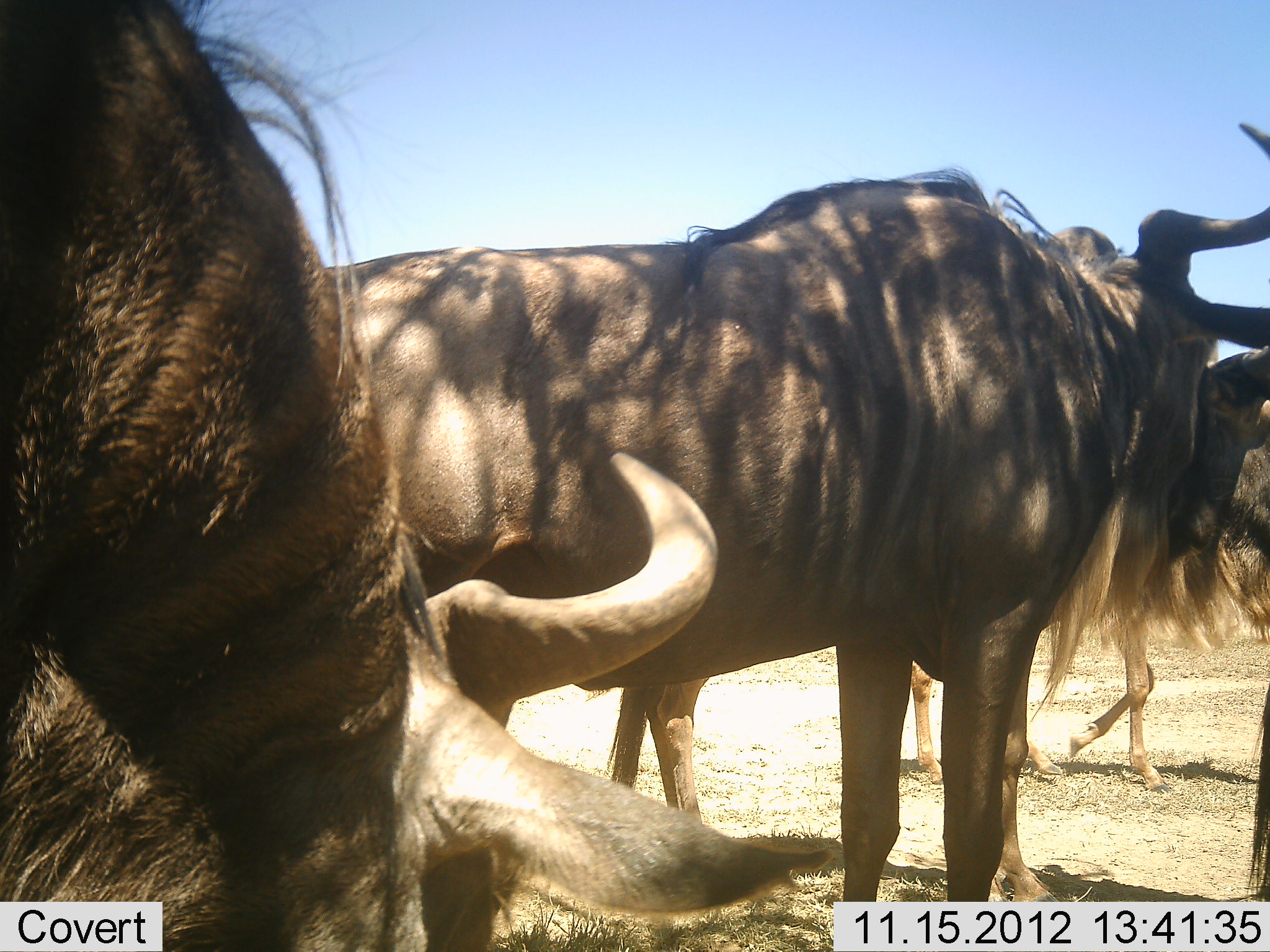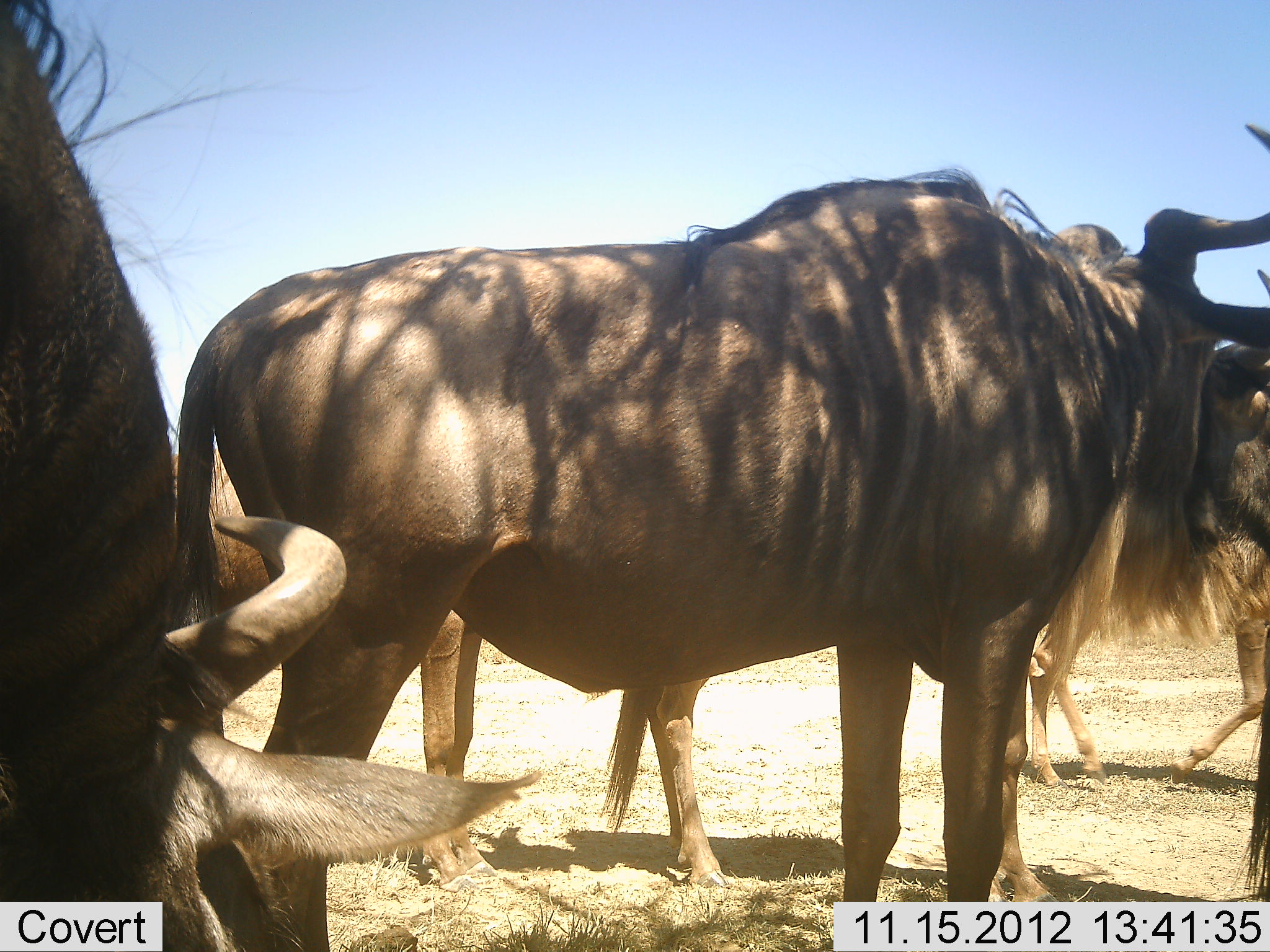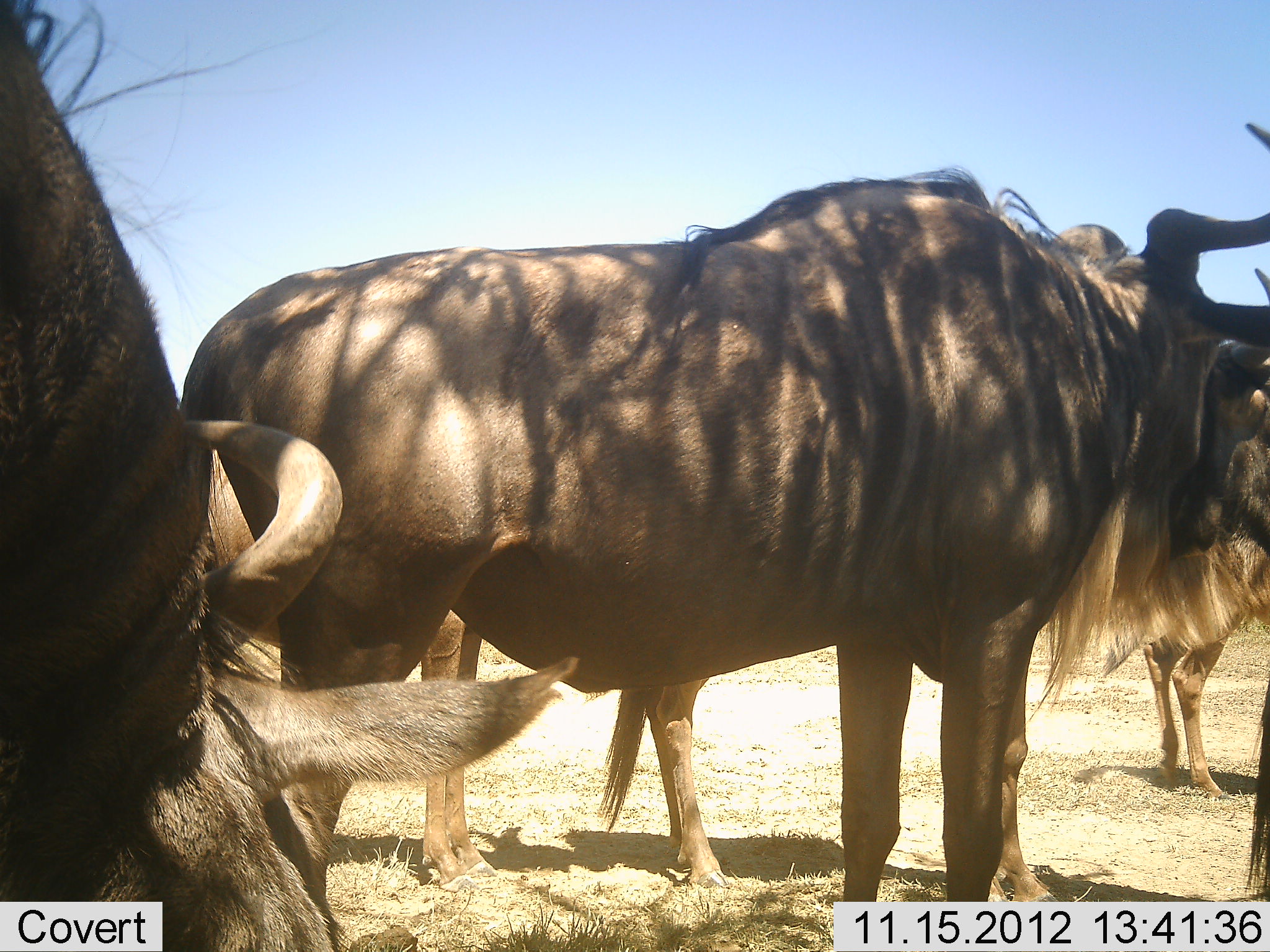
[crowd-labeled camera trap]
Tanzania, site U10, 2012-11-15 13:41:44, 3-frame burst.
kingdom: Animalia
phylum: Chordata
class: Mammalia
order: Artiodactyla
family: Bovidae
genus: Connochaetes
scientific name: Connochaetes taurinus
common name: blue wildebeest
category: wildebeest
Wildebeest (blue wildebeest) (Connochaetes taurinus), count 5. Behavior (volunteer vote fractions): standing 80%, resting 10%, moving 80%, interacting 0%. Young present (vote fraction): 10%. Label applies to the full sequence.